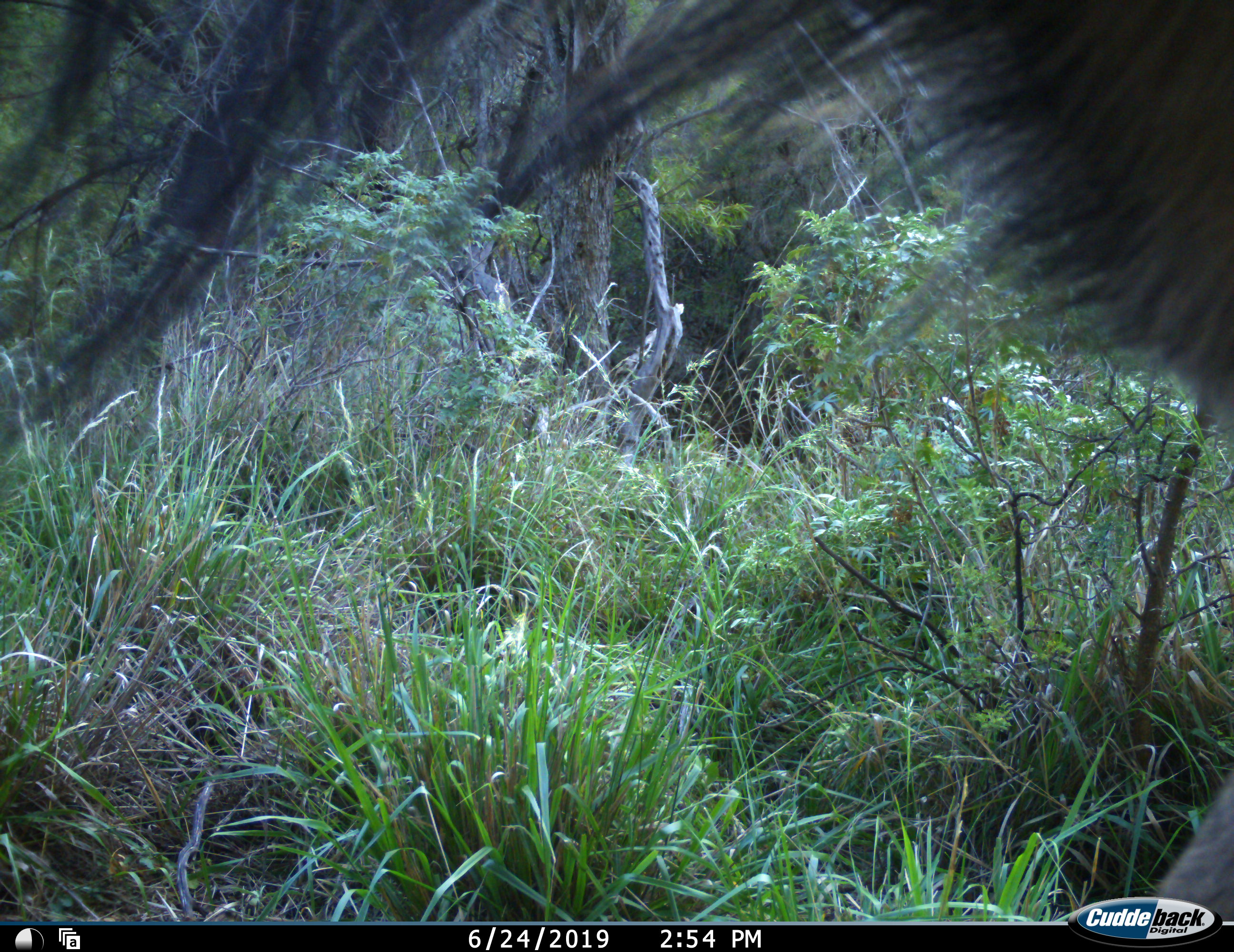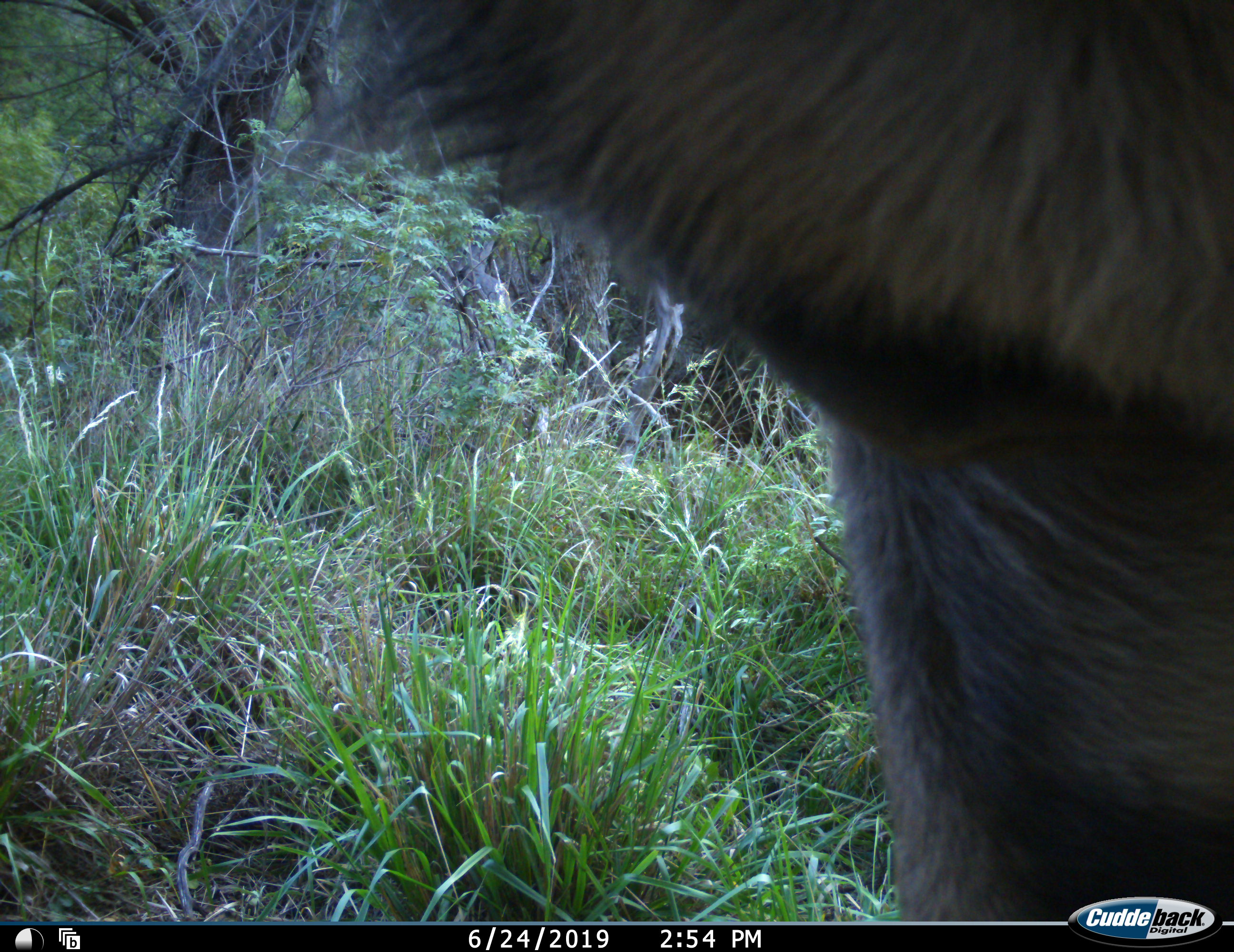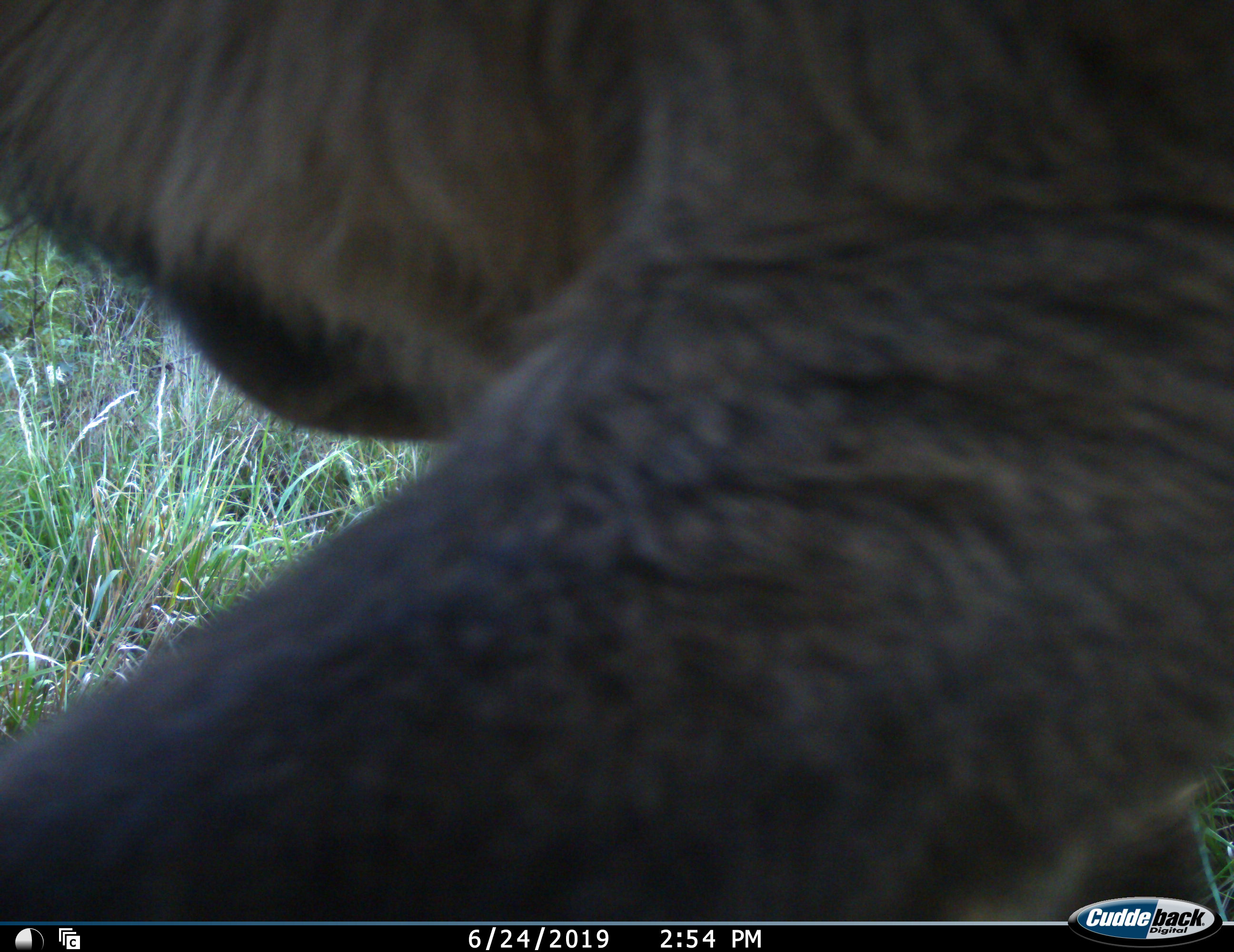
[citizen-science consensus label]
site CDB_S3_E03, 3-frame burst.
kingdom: Animalia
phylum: Chordata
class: Mammalia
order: Artiodactyla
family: Bovidae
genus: Tragelaphus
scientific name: Tragelaphus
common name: kudu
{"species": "kudu (Tragelaphus)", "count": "1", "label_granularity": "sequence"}